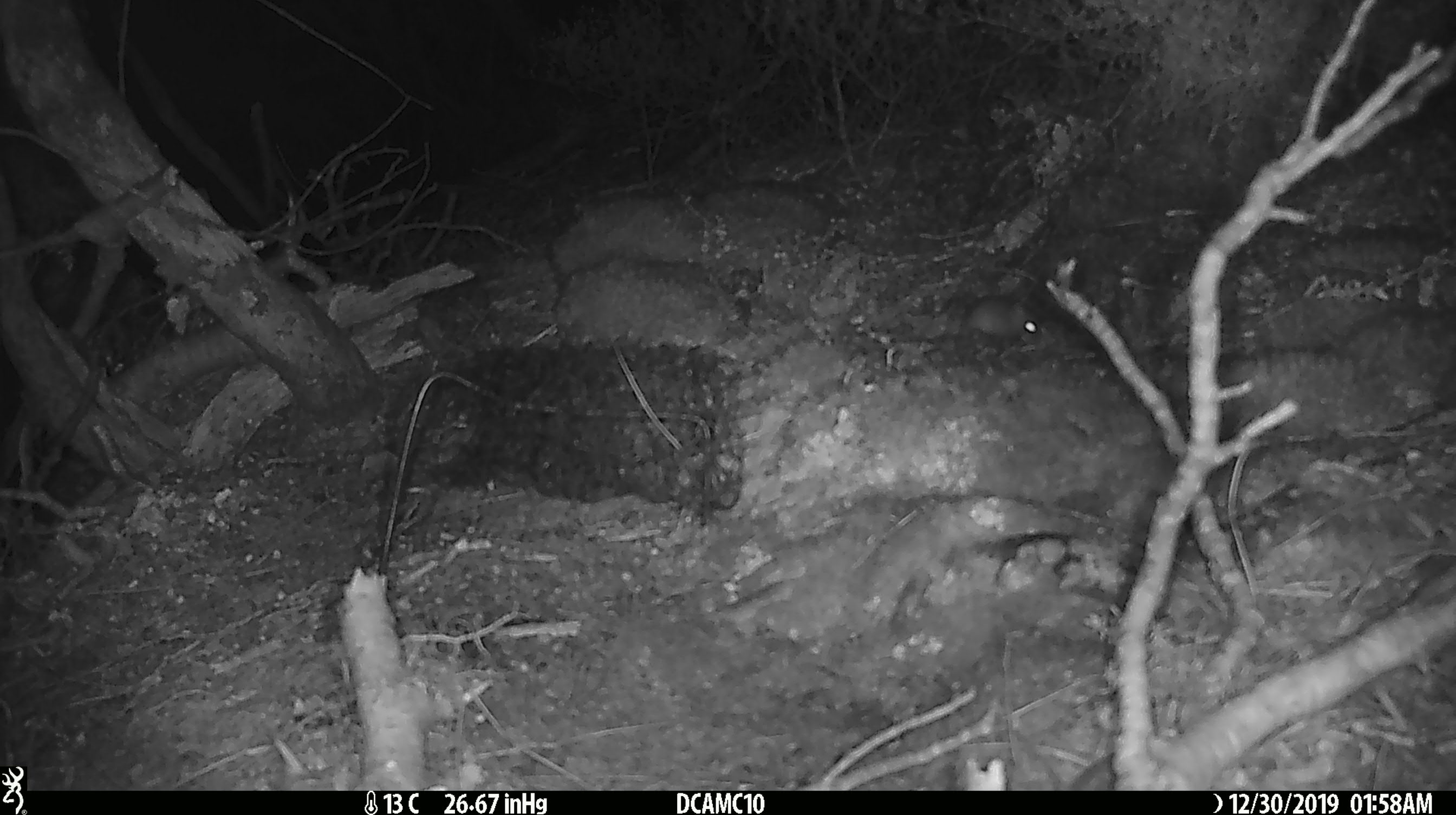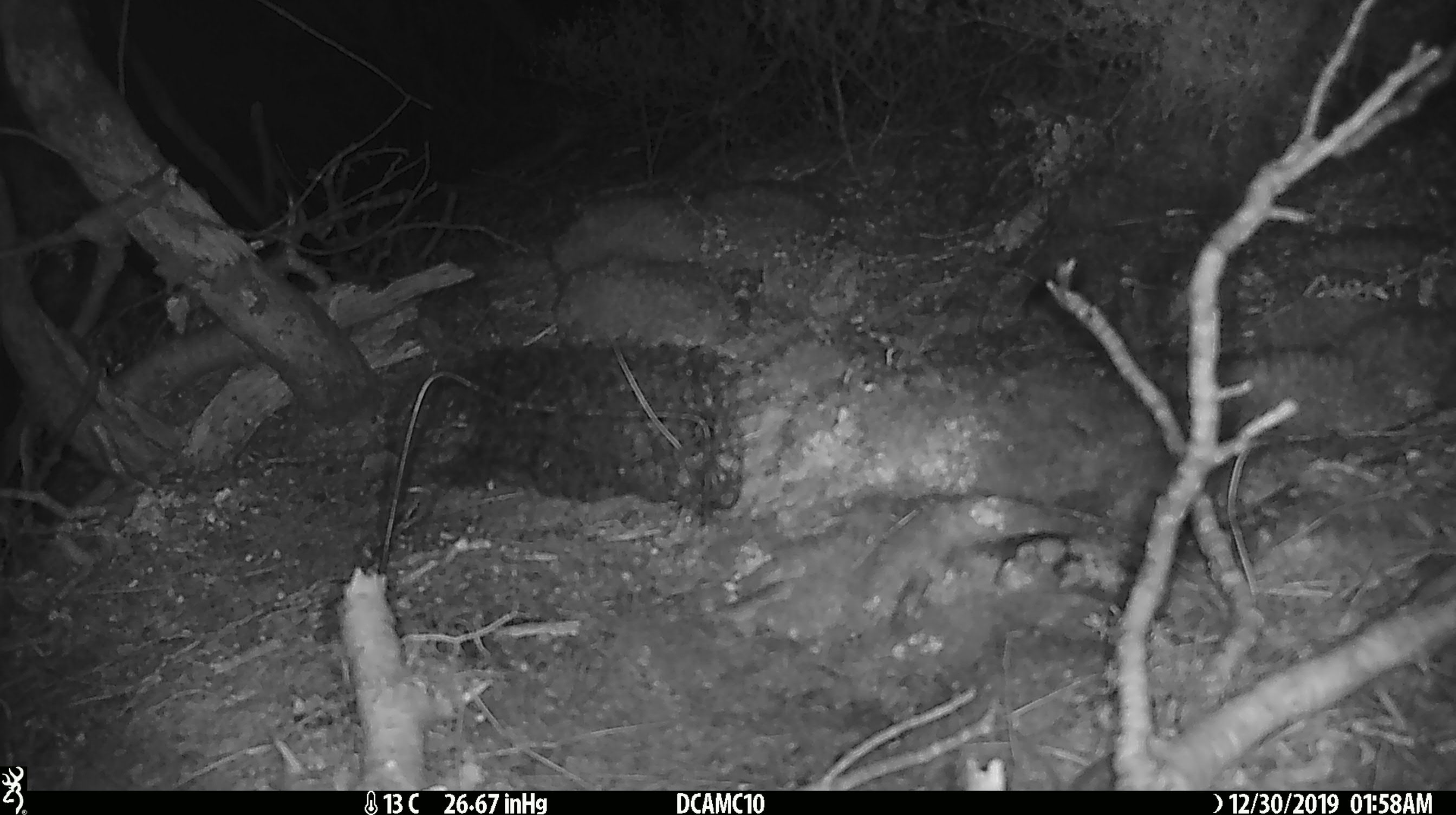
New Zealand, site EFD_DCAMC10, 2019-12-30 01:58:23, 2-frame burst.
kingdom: Animalia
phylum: Chordata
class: Mammalia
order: Rodentia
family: Muridae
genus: Mus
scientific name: Mus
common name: mouse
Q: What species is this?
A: Mouse (Mus).